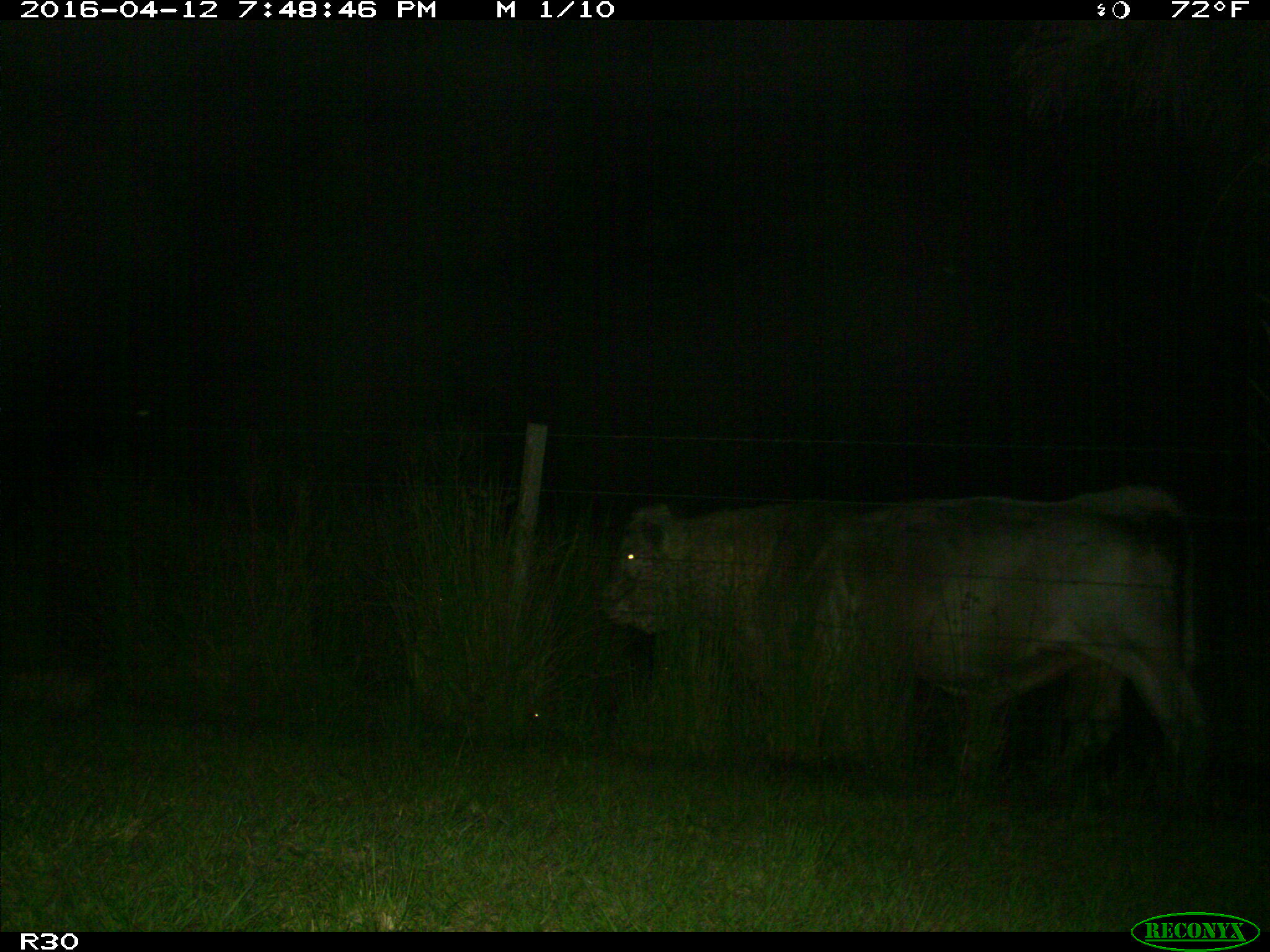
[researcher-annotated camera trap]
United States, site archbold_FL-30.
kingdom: Animalia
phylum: Chordata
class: Mammalia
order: Artiodactyla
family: Bovidae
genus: Bos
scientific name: Bos taurus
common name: domestic cow